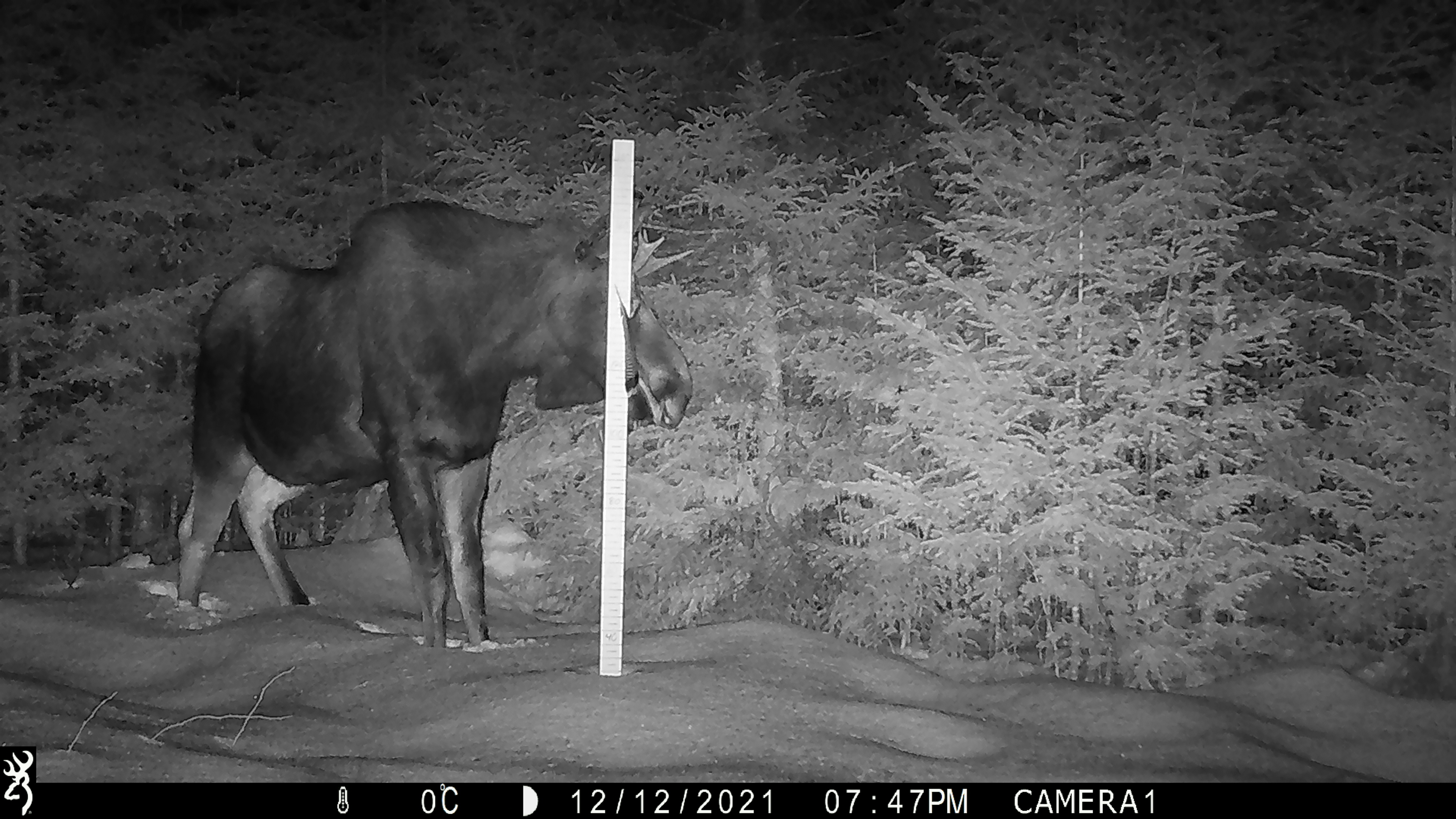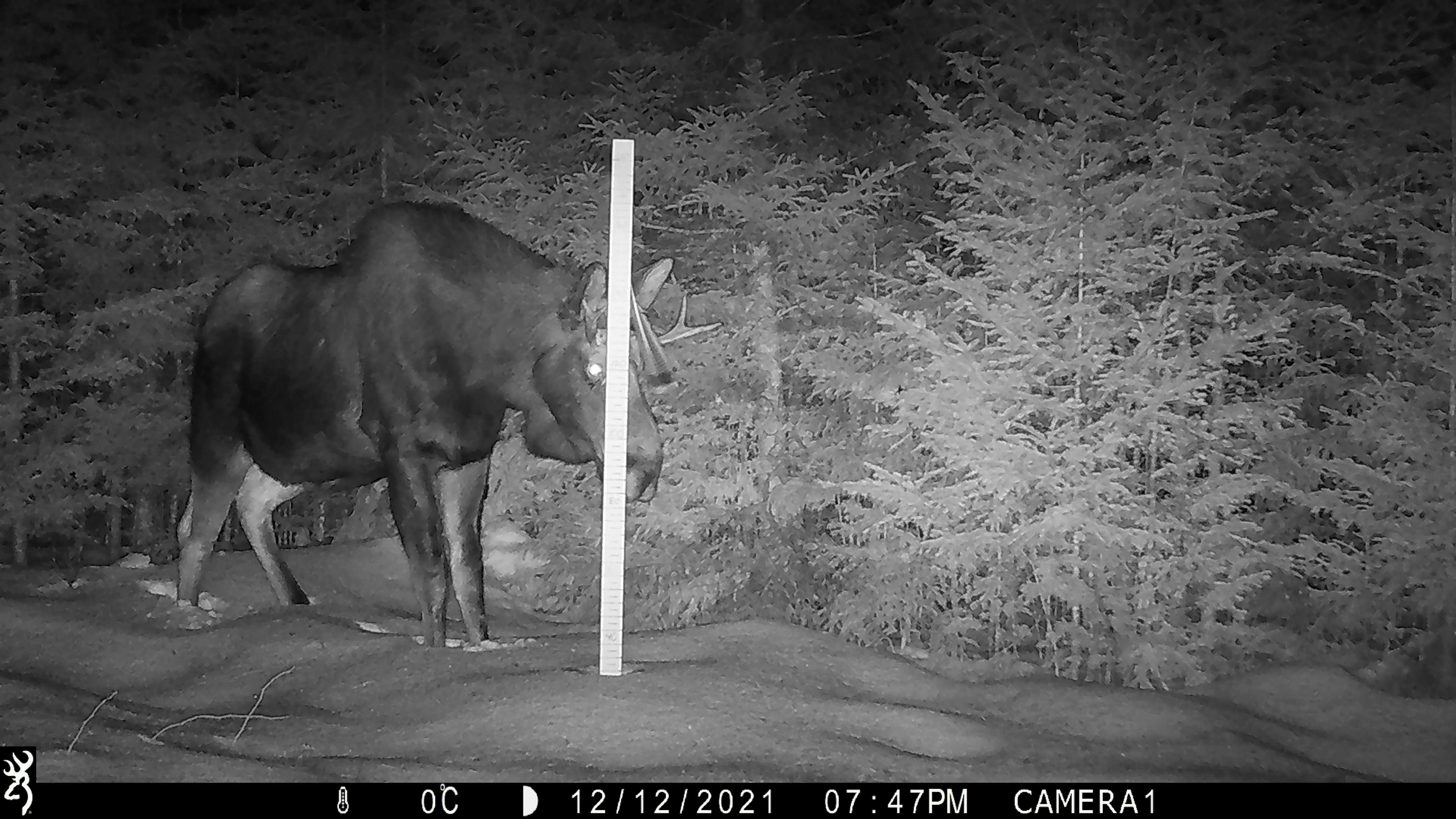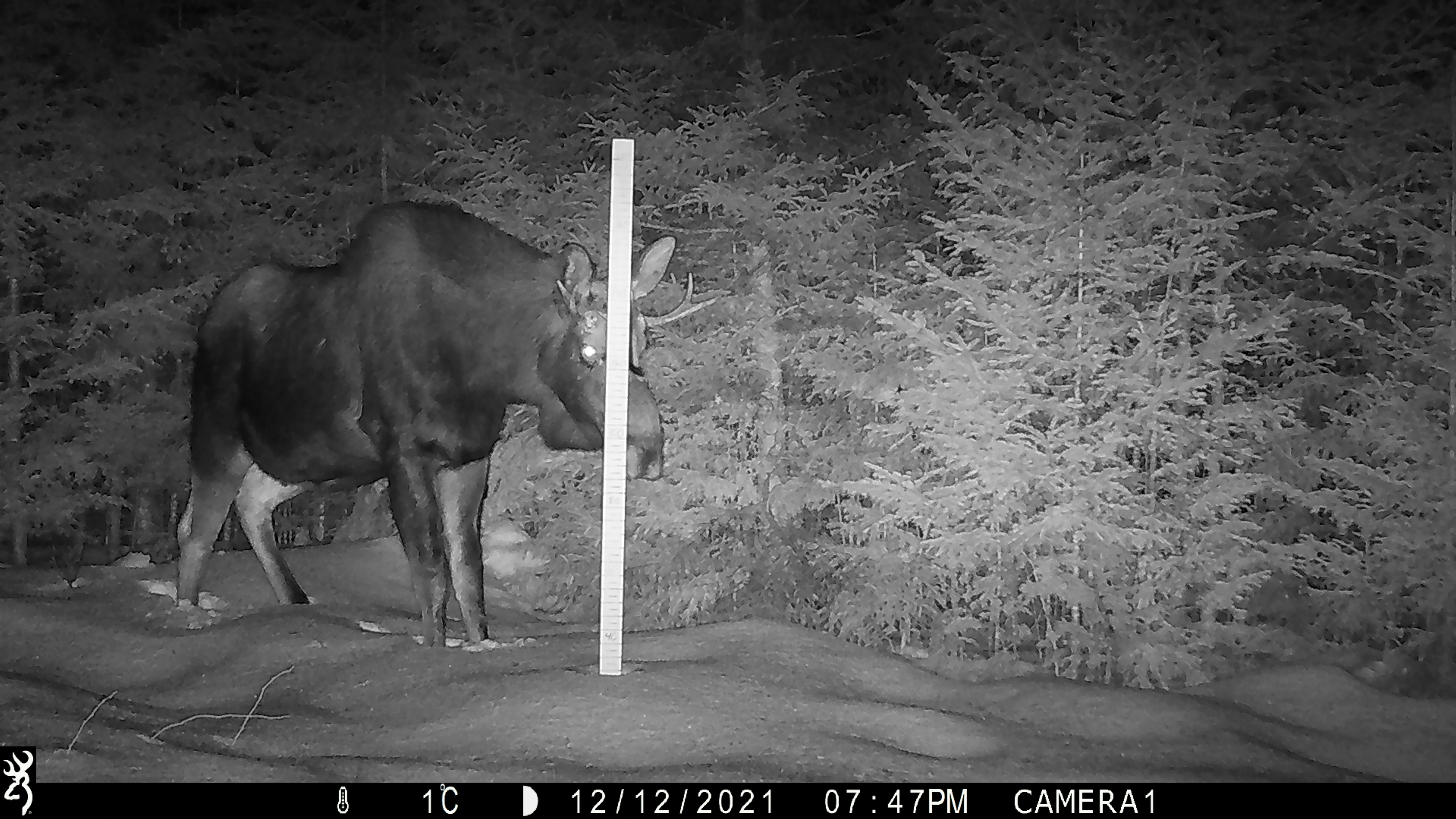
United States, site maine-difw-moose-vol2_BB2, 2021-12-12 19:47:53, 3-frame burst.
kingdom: Animalia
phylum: Chordata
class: Mammalia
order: Artiodactyla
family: Cervidae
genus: Alces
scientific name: Alces alces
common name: moose